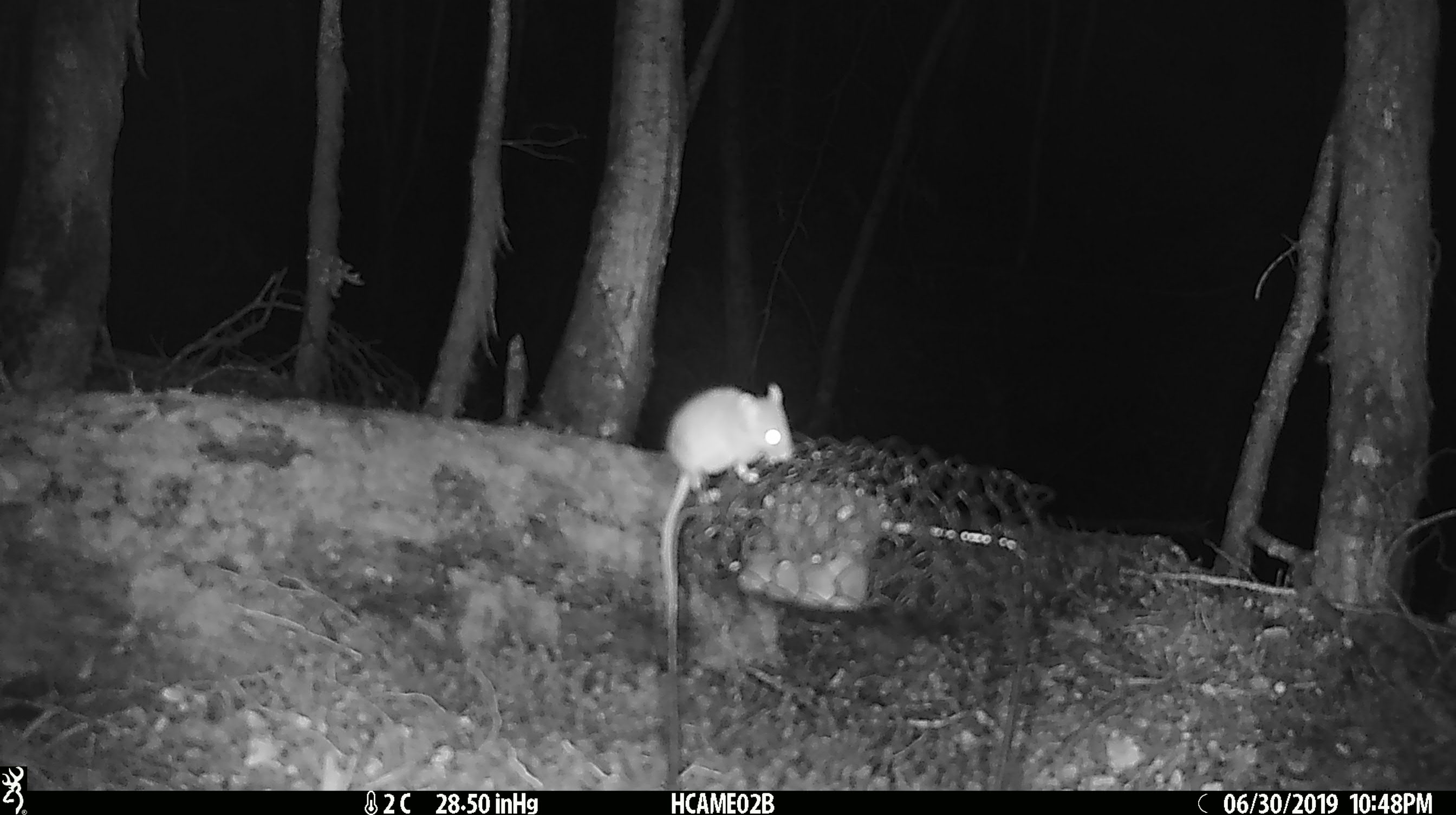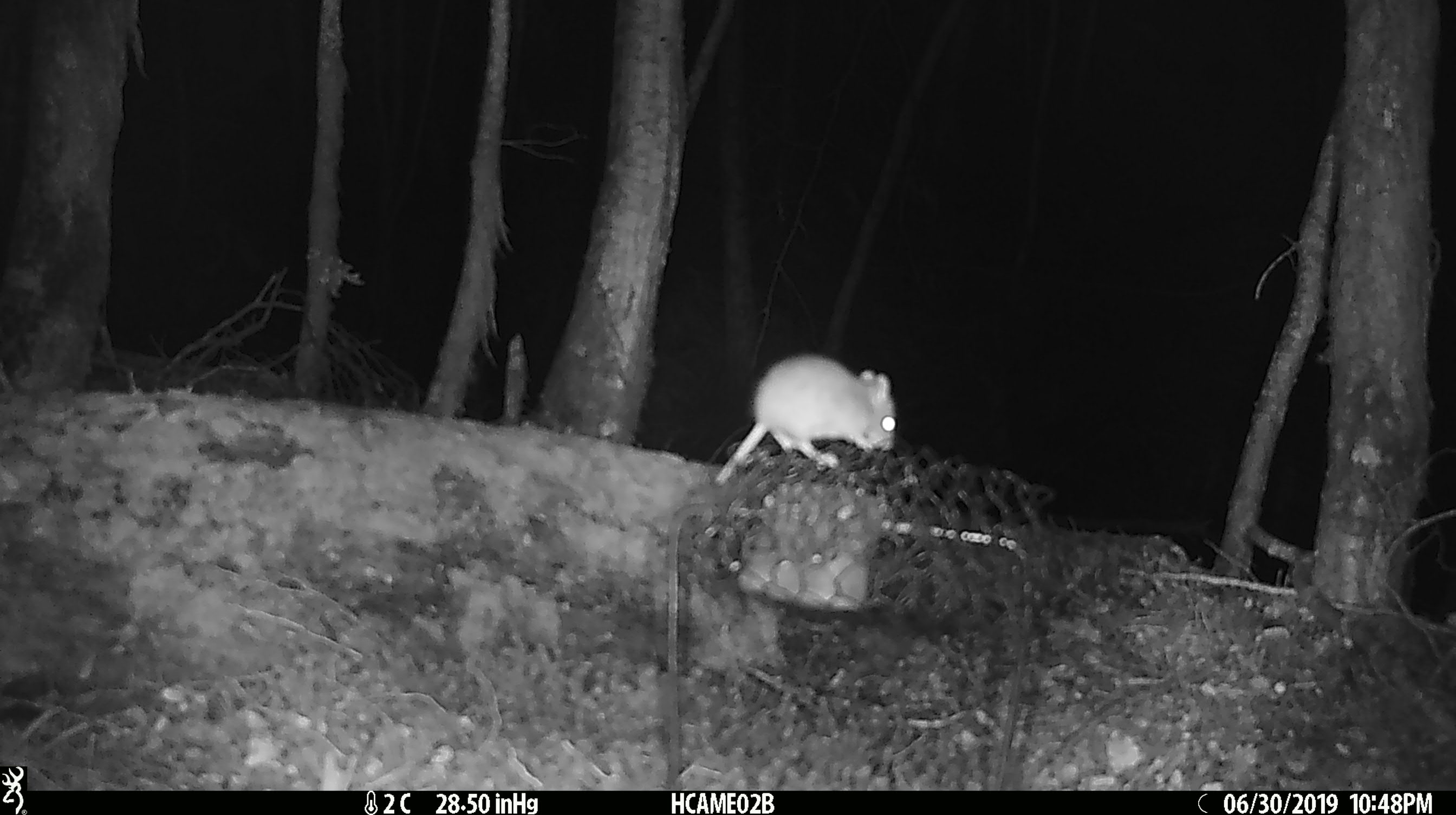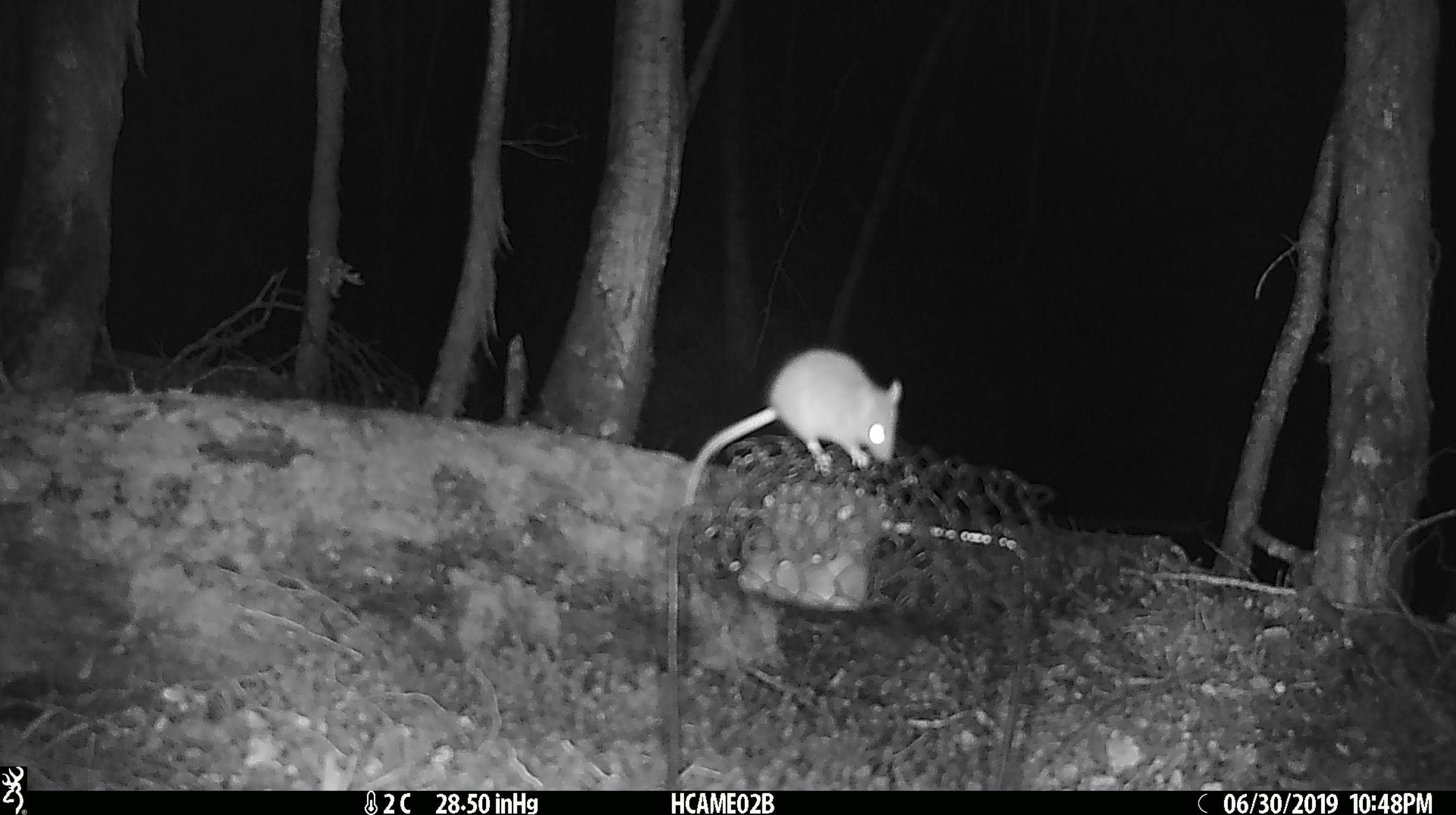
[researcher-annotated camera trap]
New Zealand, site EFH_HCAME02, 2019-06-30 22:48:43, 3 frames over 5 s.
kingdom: Animalia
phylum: Chordata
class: Mammalia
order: Rodentia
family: Muridae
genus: Mus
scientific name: Mus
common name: mouse